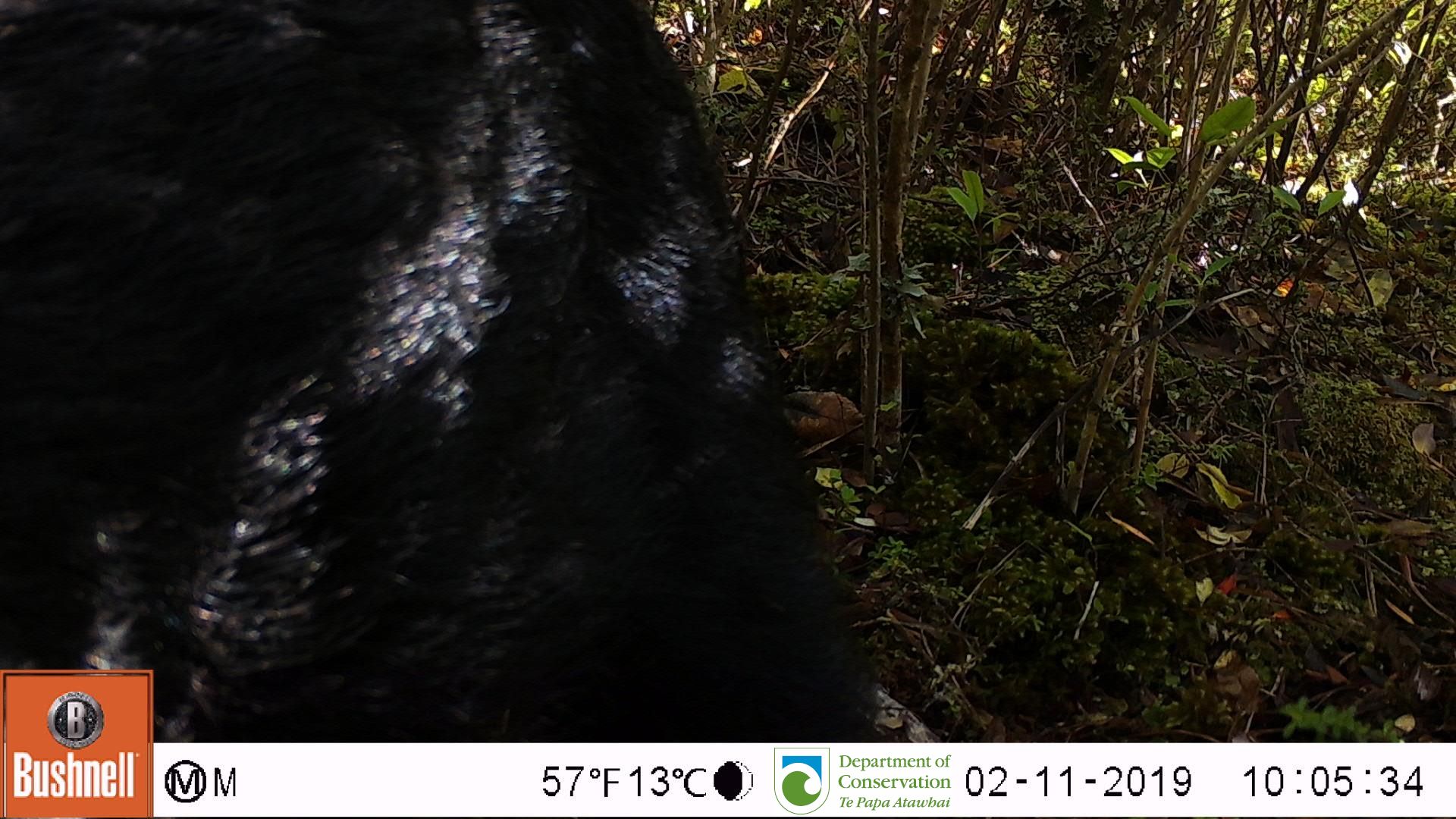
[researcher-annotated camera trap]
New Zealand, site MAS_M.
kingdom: Animalia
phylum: Chordata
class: Mammalia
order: Artiodactyla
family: Suidae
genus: Sus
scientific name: Sus scrofa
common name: pig